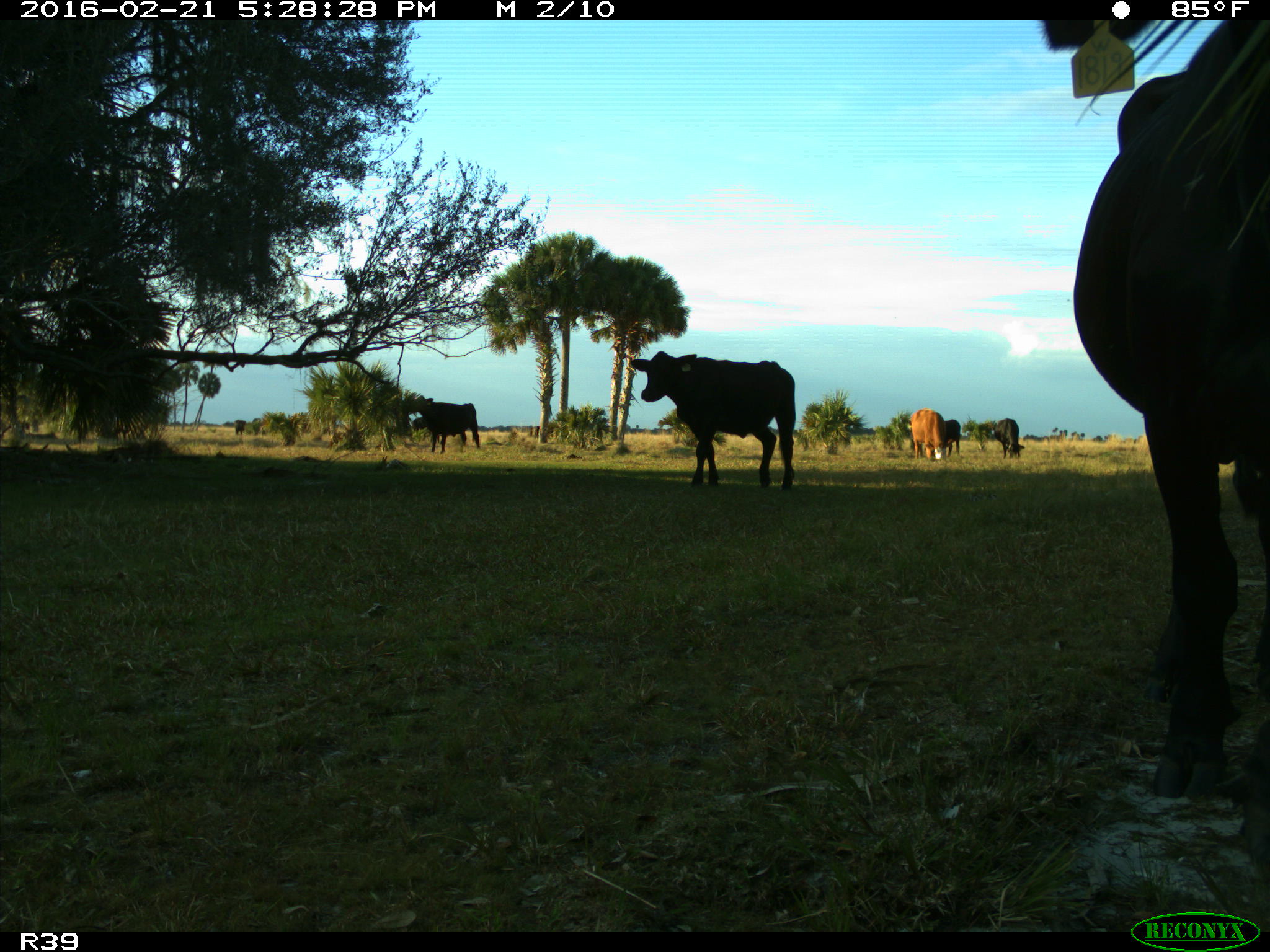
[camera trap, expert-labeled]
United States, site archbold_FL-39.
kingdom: Animalia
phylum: Chordata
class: Mammalia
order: Artiodactyla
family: Bovidae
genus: Bos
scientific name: Bos taurus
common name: domestic cow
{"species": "Bos taurus (domestic cow)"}